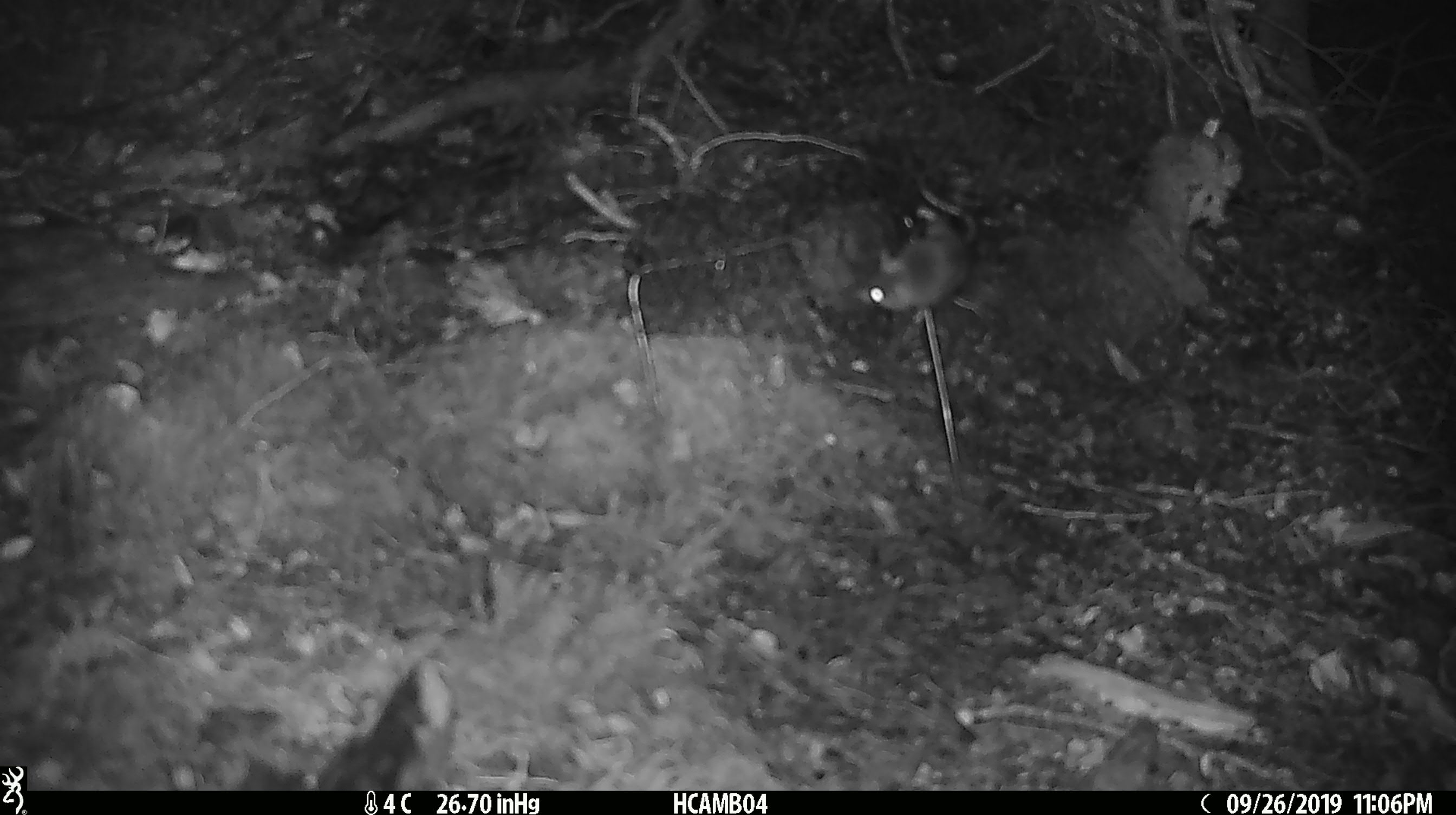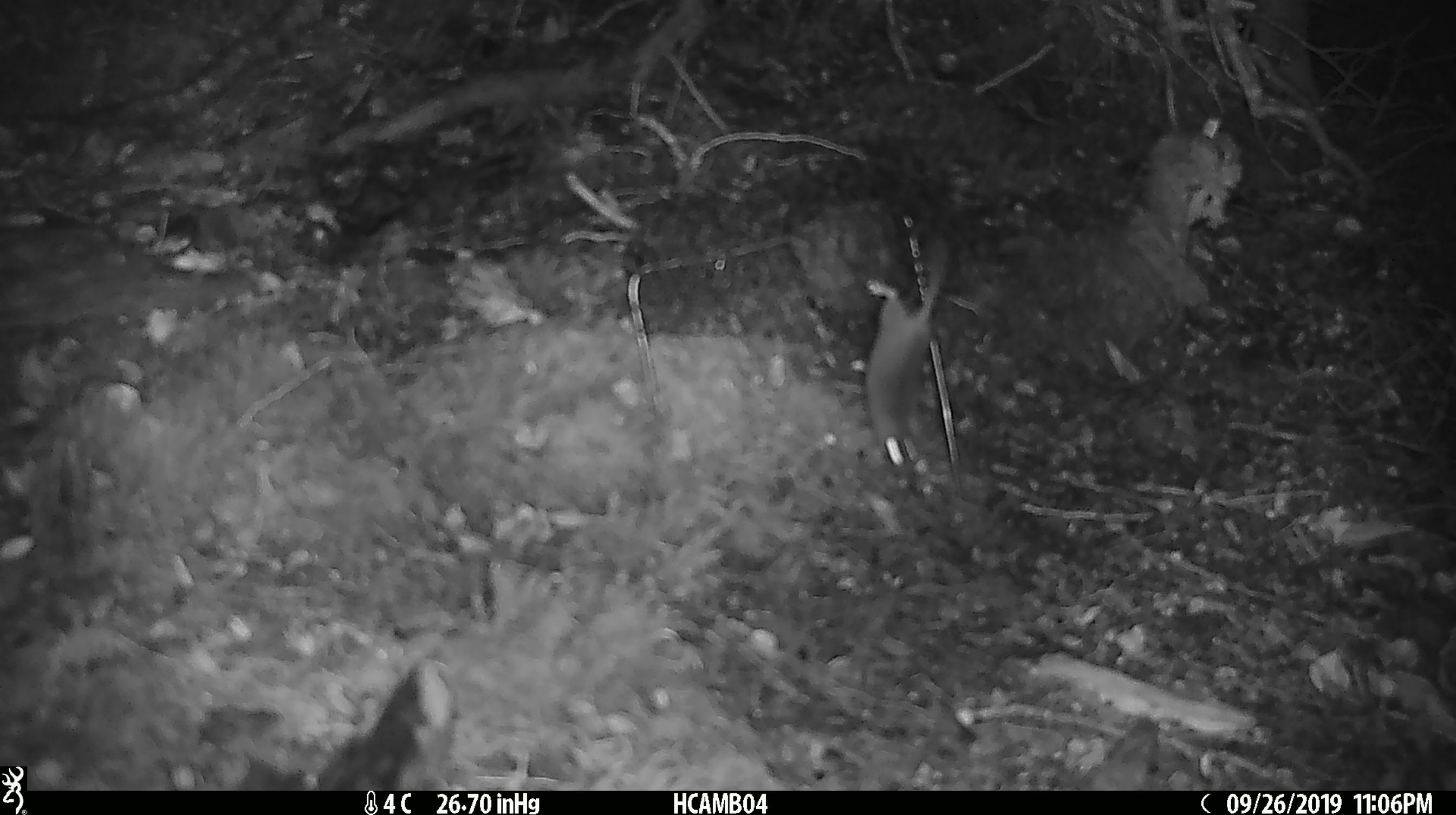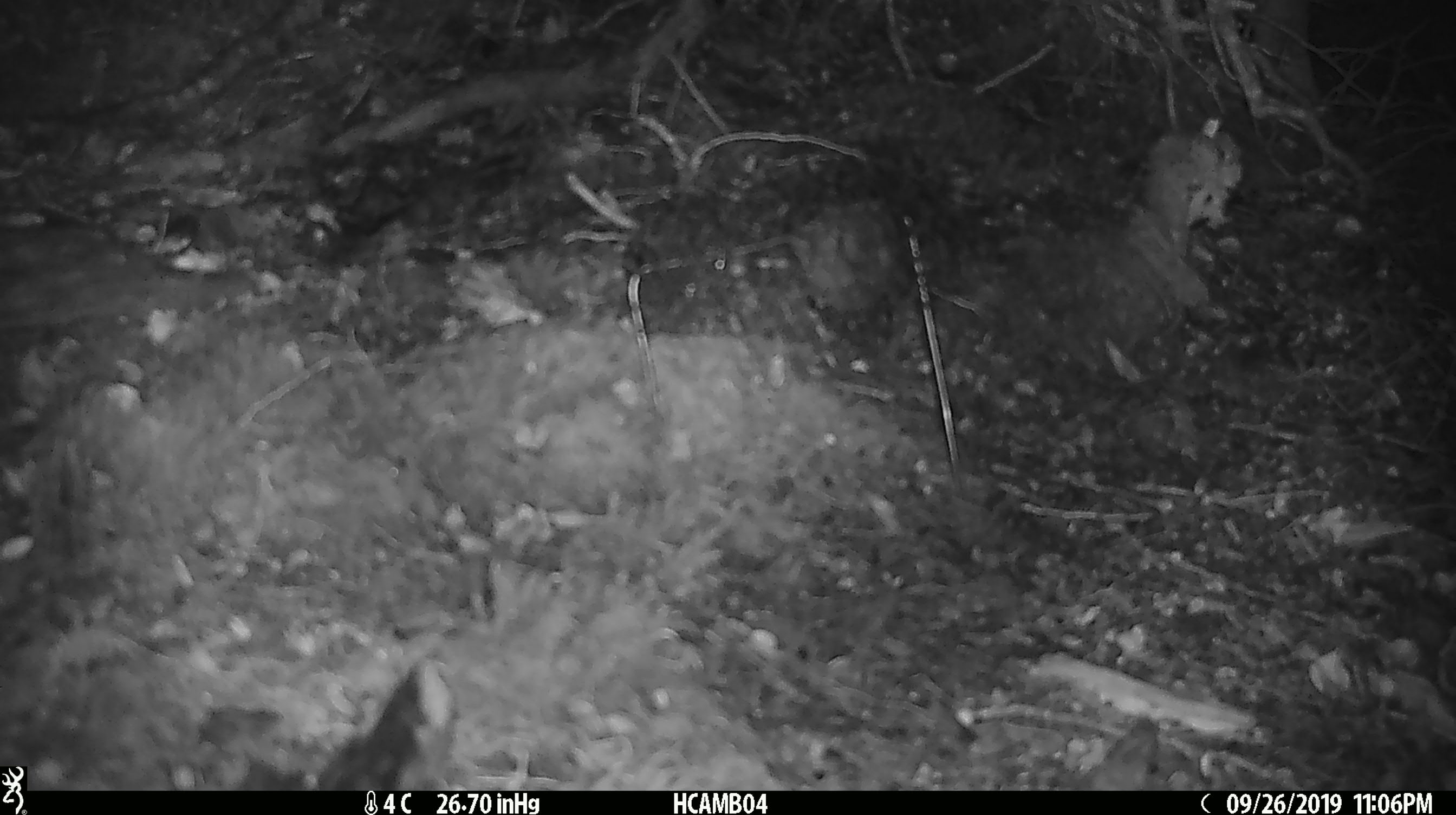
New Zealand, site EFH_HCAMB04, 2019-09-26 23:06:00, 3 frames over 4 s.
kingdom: Animalia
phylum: Chordata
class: Mammalia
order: Rodentia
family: Muridae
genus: Mus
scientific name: Mus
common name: mouse